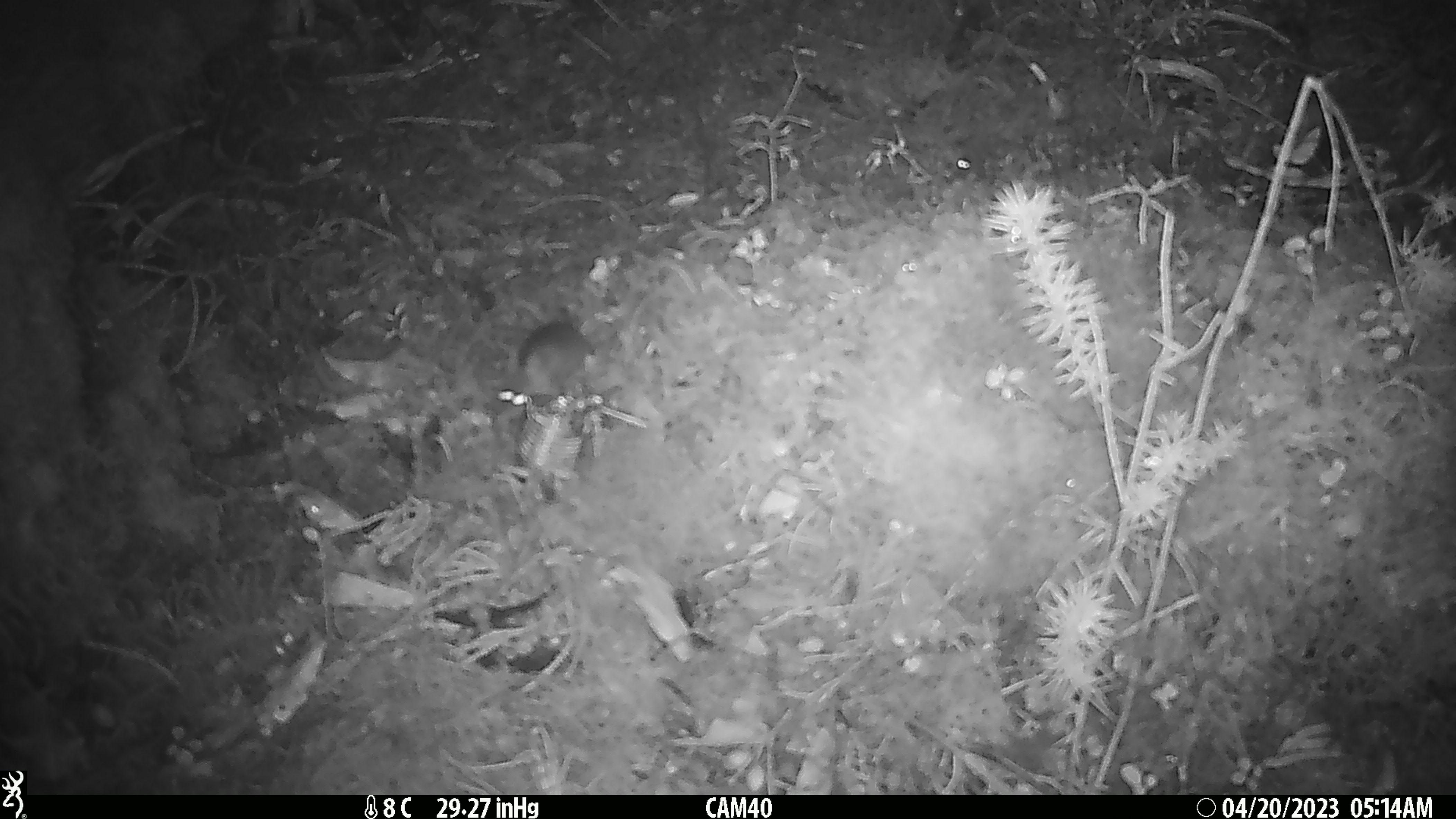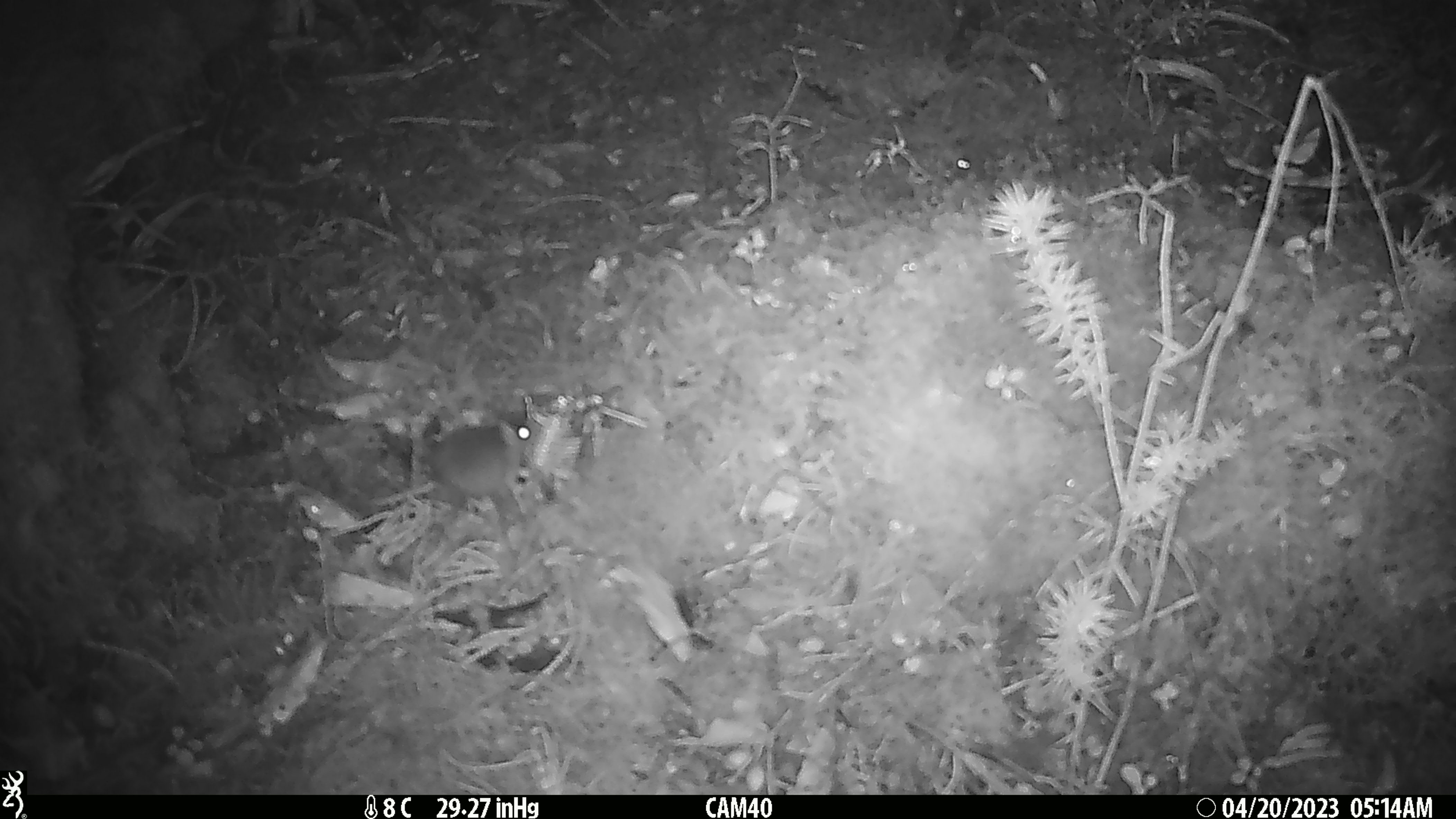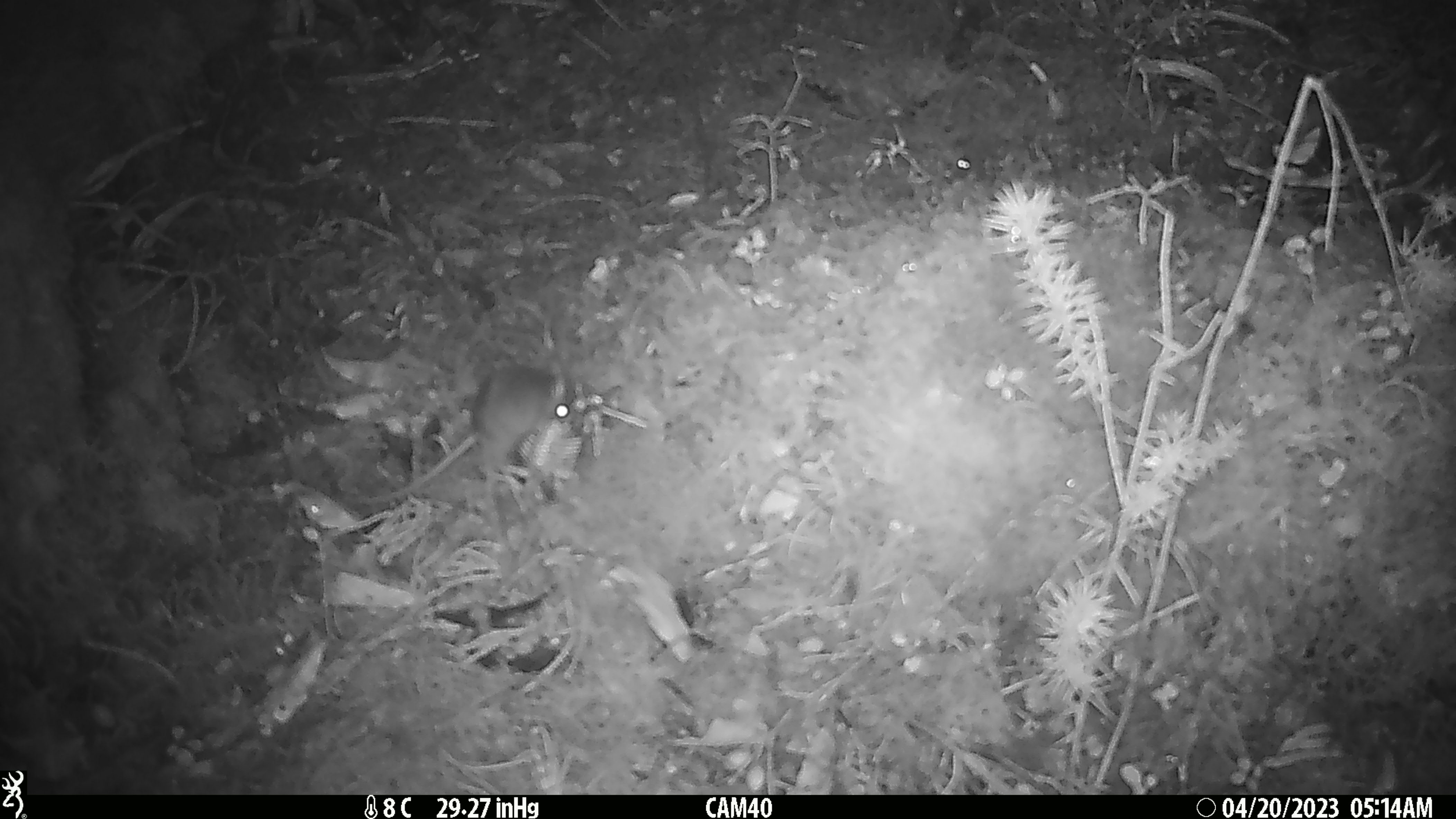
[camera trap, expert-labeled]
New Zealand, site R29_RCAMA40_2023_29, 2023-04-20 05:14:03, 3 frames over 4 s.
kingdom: Animalia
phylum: Chordata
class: Mammalia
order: Rodentia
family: Muridae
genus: Mus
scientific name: Mus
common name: mouse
Mouse (Mus).